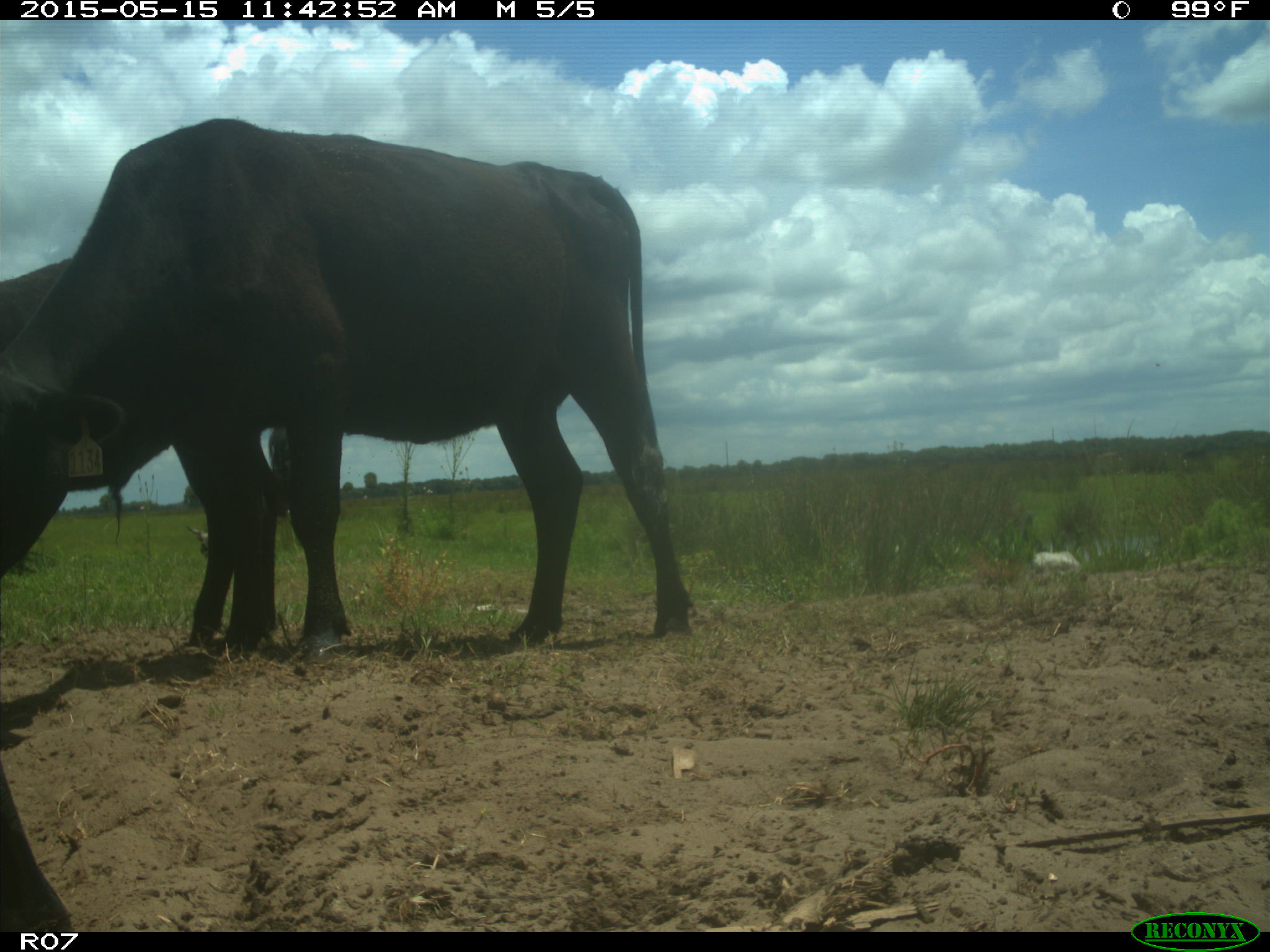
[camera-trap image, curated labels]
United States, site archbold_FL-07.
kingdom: Animalia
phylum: Chordata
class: Mammalia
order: Artiodactyla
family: Bovidae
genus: Bos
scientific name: Bos taurus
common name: domestic cow